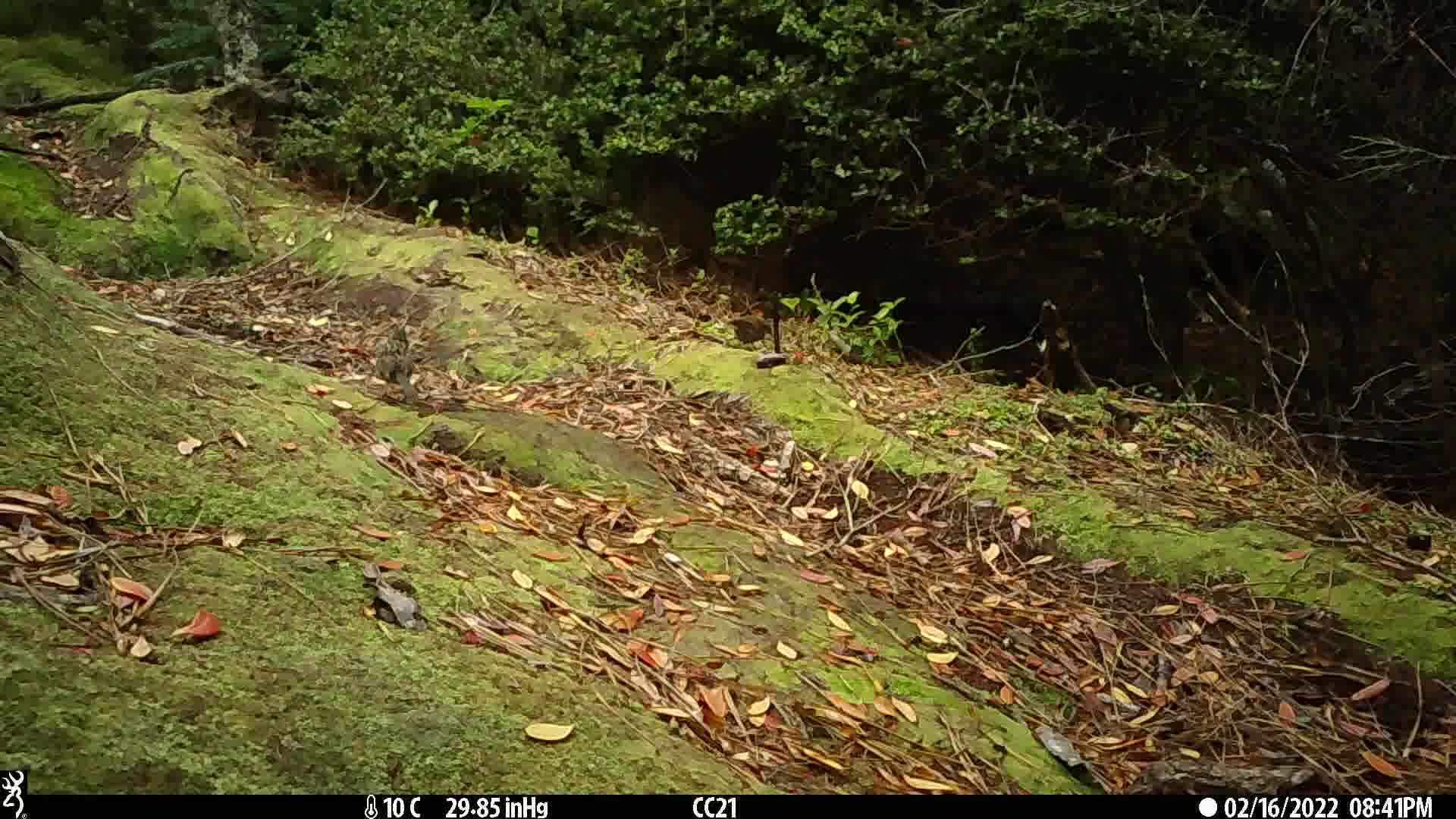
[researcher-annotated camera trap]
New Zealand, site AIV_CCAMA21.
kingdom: Animalia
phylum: Chordata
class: Aves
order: Passeriformes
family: Prunellidae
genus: Prunella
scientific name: Prunella modularis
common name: dunnock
Dunnock (Prunella modularis).